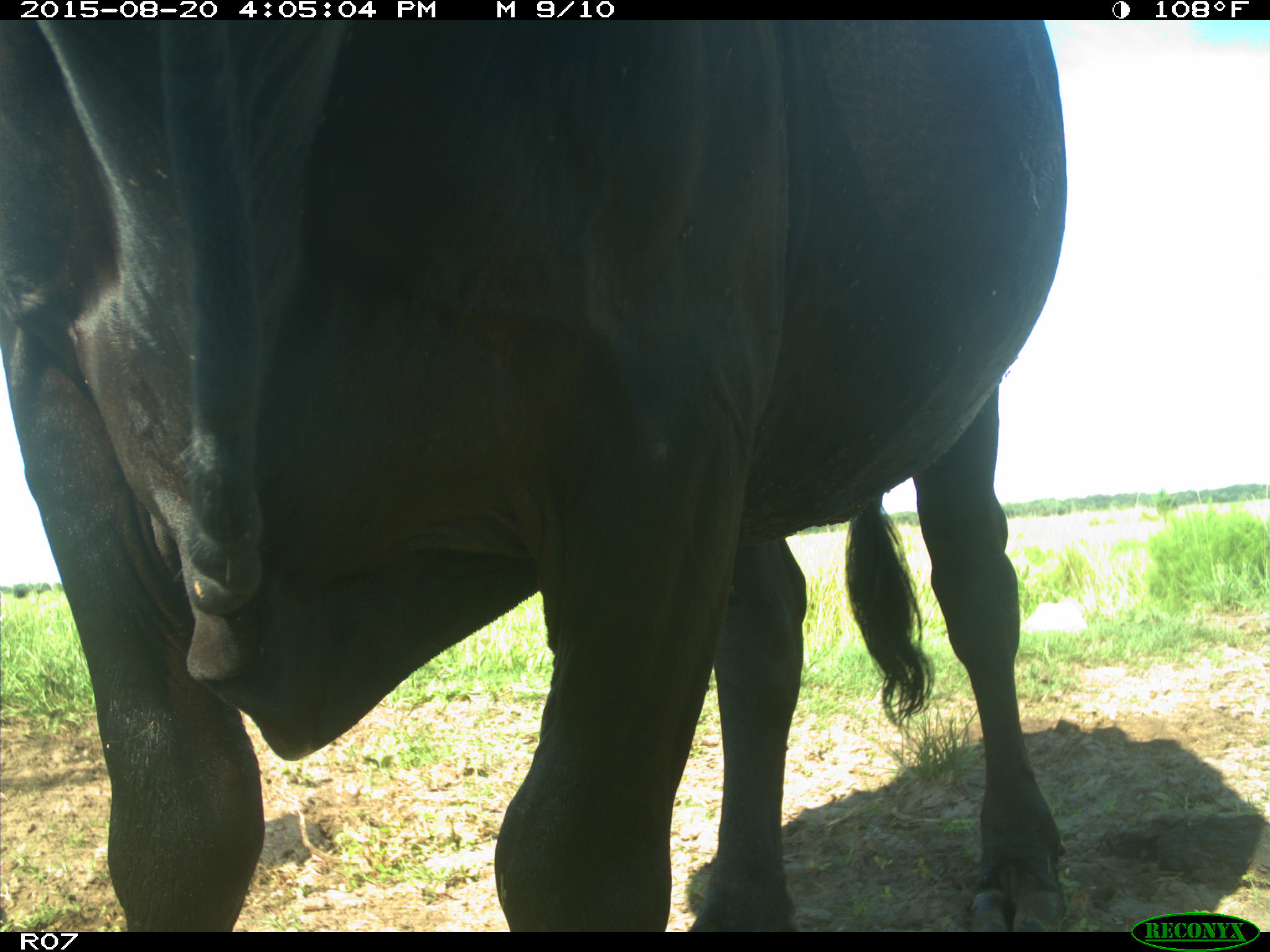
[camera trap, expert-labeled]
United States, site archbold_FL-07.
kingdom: Animalia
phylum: Chordata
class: Mammalia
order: Artiodactyla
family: Bovidae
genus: Bos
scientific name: Bos taurus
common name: domestic cow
Bos taurus (domestic cow).